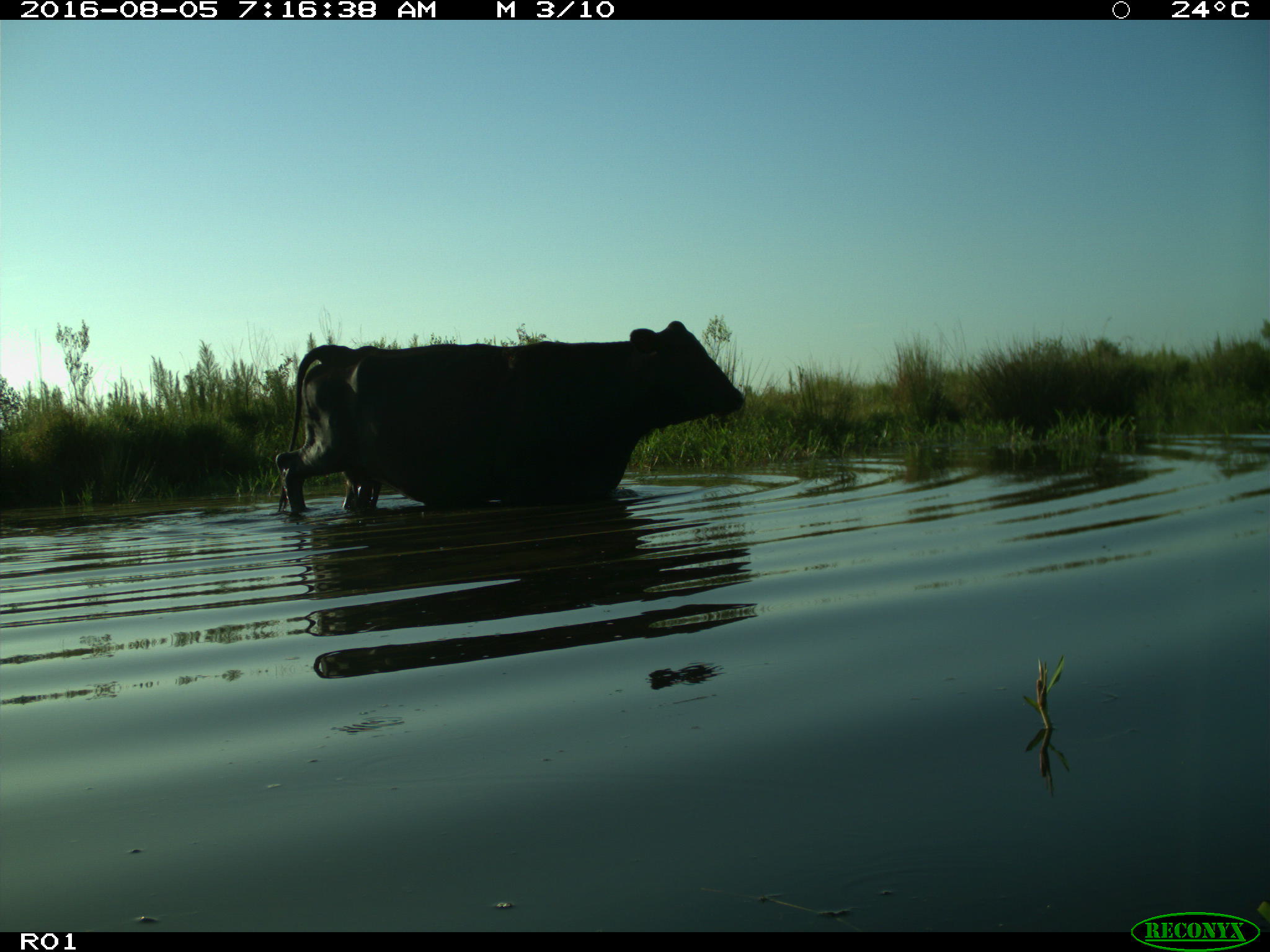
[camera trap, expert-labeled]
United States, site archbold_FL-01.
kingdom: Animalia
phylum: Chordata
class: Mammalia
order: Artiodactyla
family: Bovidae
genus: Bos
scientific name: Bos taurus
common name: domestic cow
Bos taurus (domestic cow).